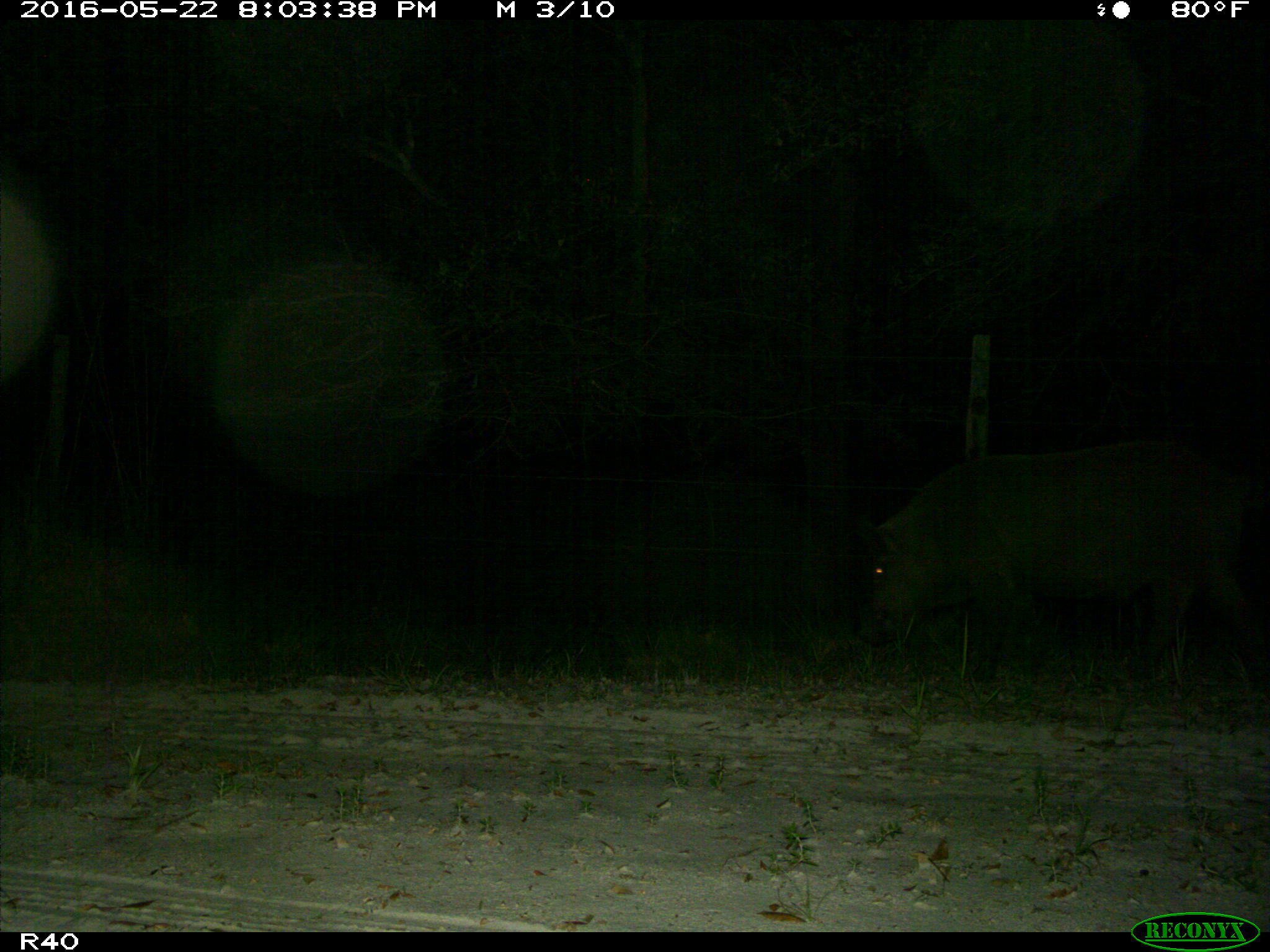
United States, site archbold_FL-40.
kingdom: Animalia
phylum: Chordata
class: Mammalia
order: Artiodactyla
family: Suidae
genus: Sus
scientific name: Sus scrofa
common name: wild boar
Sus scrofa (wild boar).